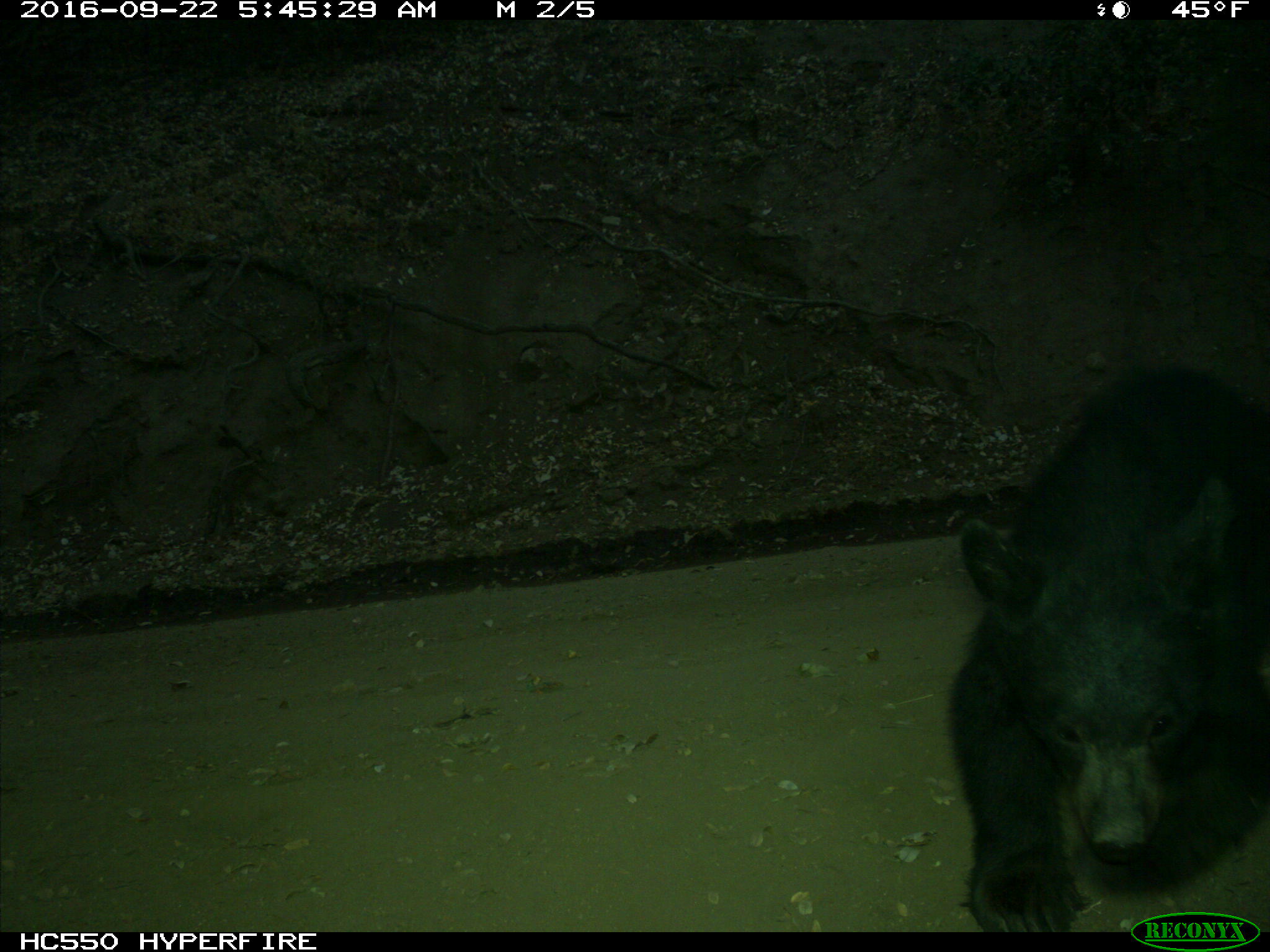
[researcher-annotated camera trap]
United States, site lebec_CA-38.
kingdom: Animalia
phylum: Chordata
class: Mammalia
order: Carnivora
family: Ursidae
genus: Ursus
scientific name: Ursus americanus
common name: american black bear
Ursus americanus (american black bear).